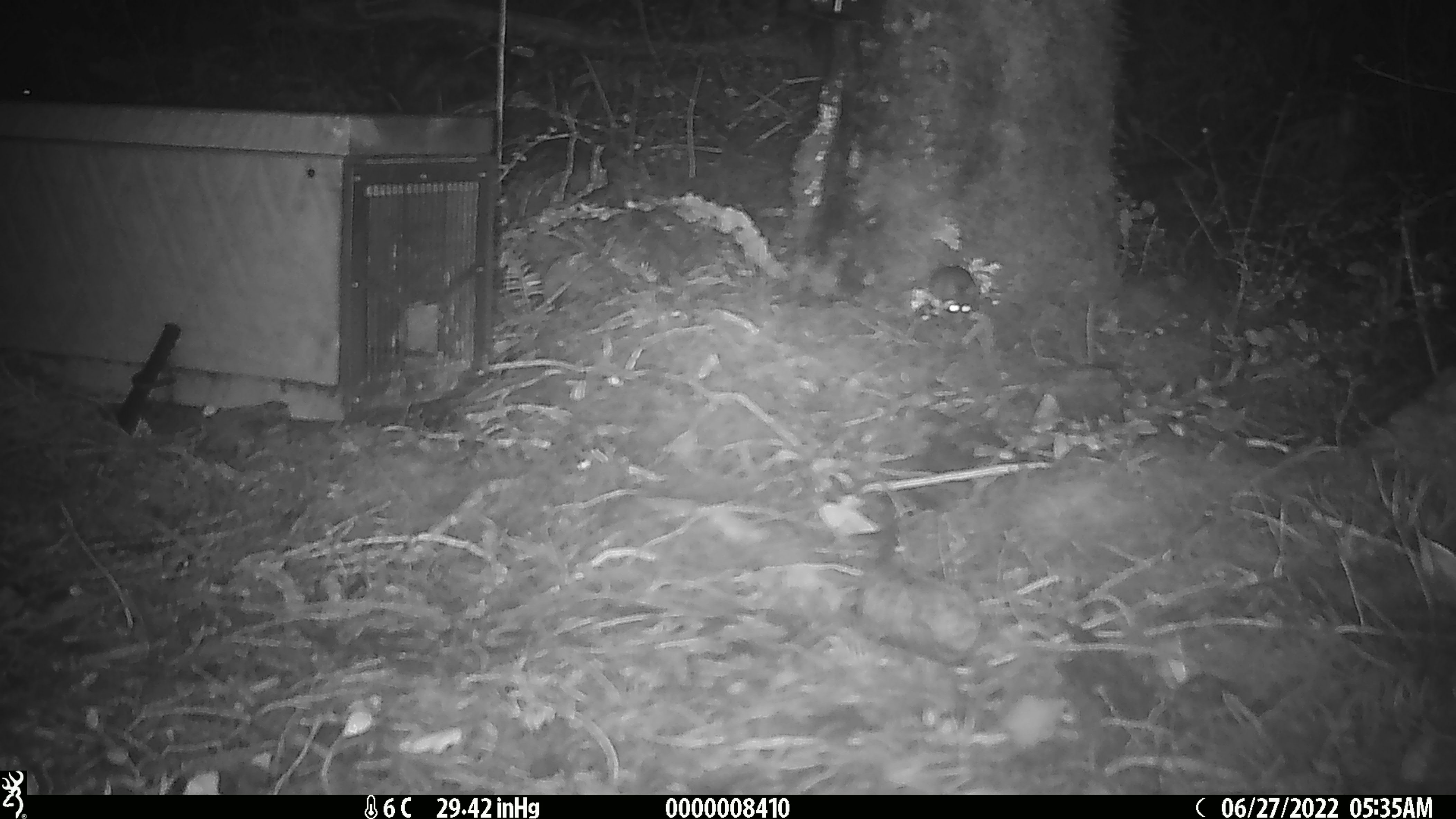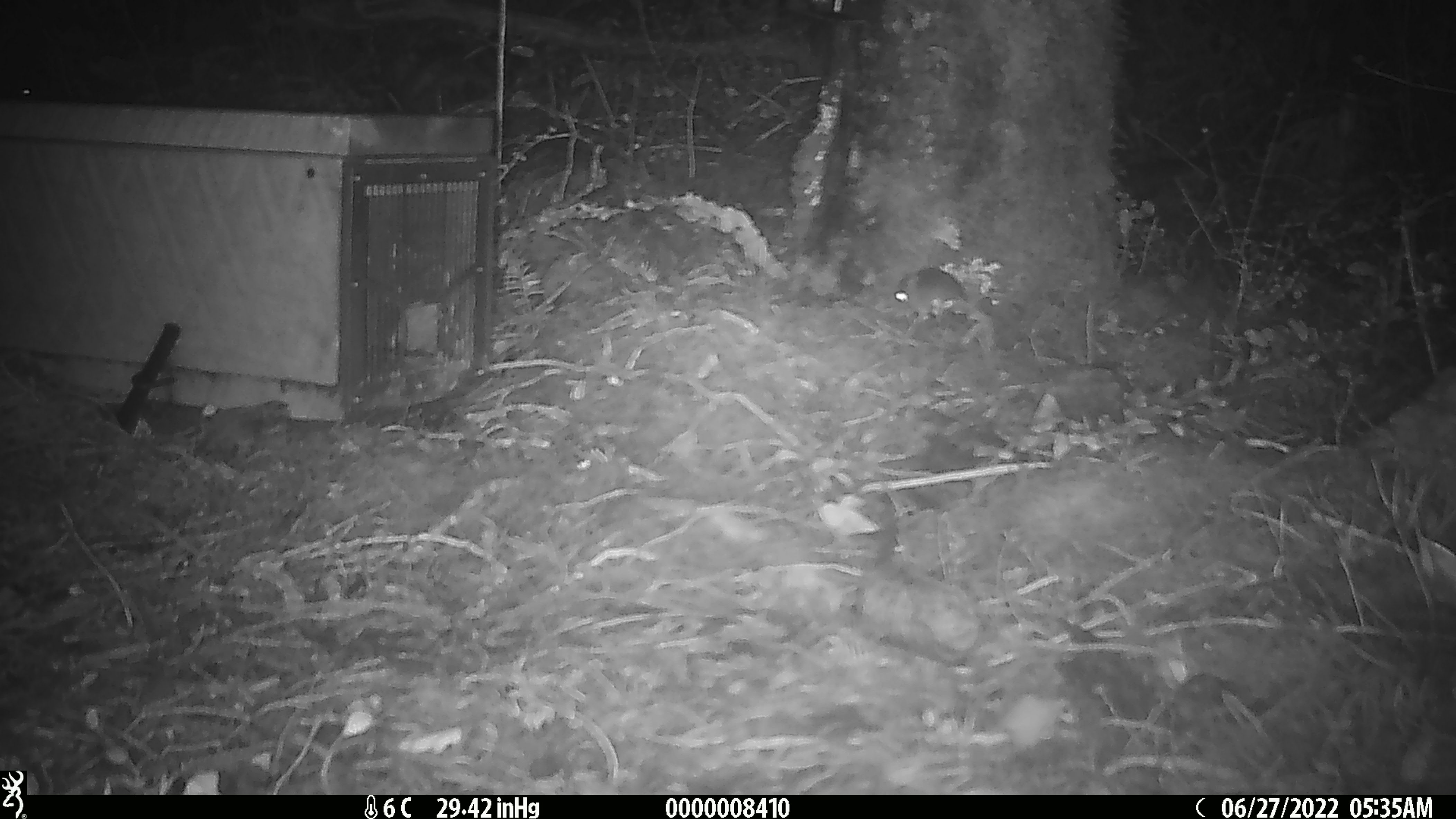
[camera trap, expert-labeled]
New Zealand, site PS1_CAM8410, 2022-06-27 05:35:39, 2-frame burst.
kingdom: Animalia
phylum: Chordata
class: Mammalia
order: Rodentia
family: Muridae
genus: Mus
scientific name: Mus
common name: mouse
Mouse (Mus).